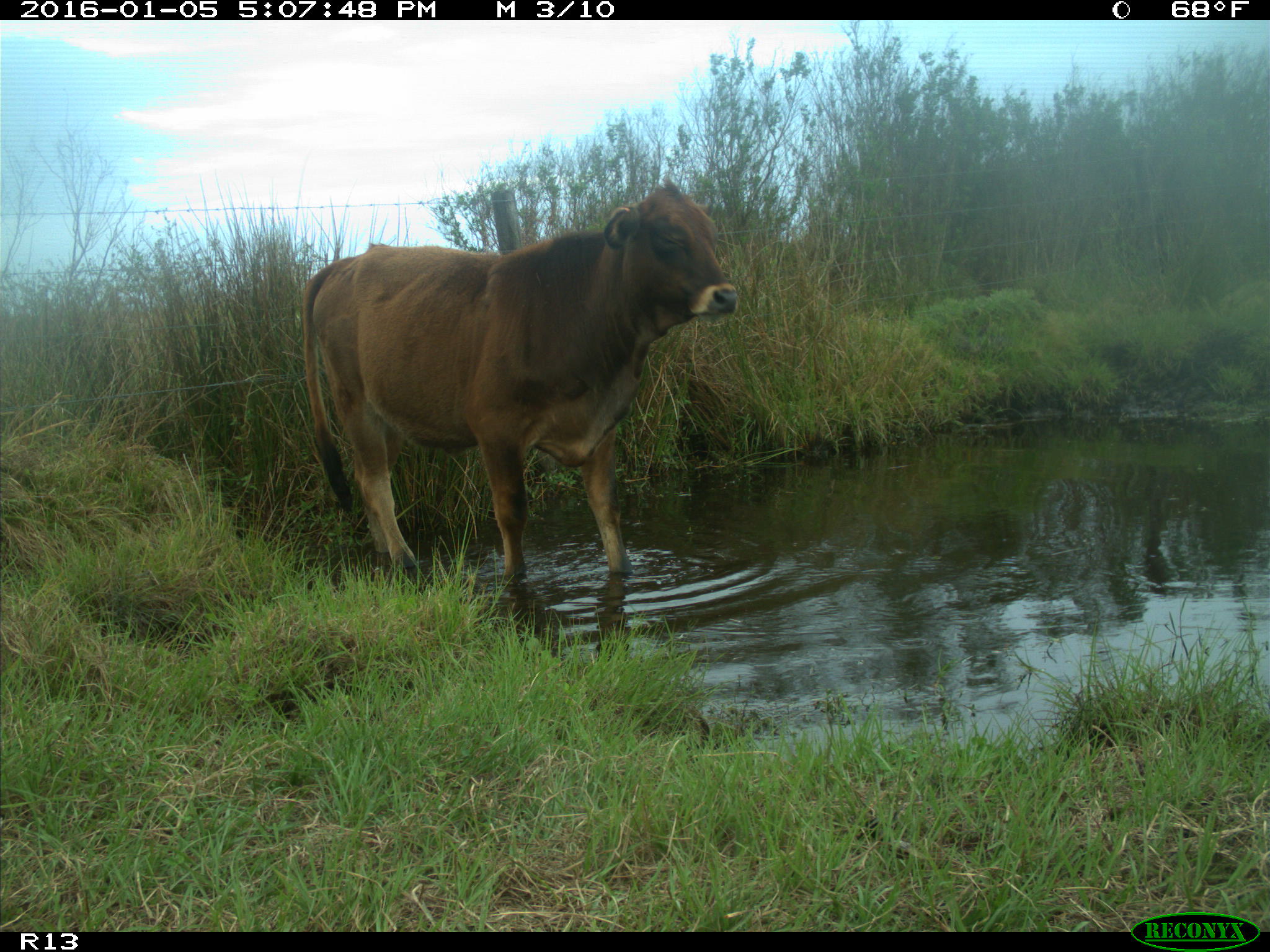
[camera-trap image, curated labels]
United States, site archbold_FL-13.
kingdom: Animalia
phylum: Chordata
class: Mammalia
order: Artiodactyla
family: Bovidae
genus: Bos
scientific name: Bos taurus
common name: domestic cow